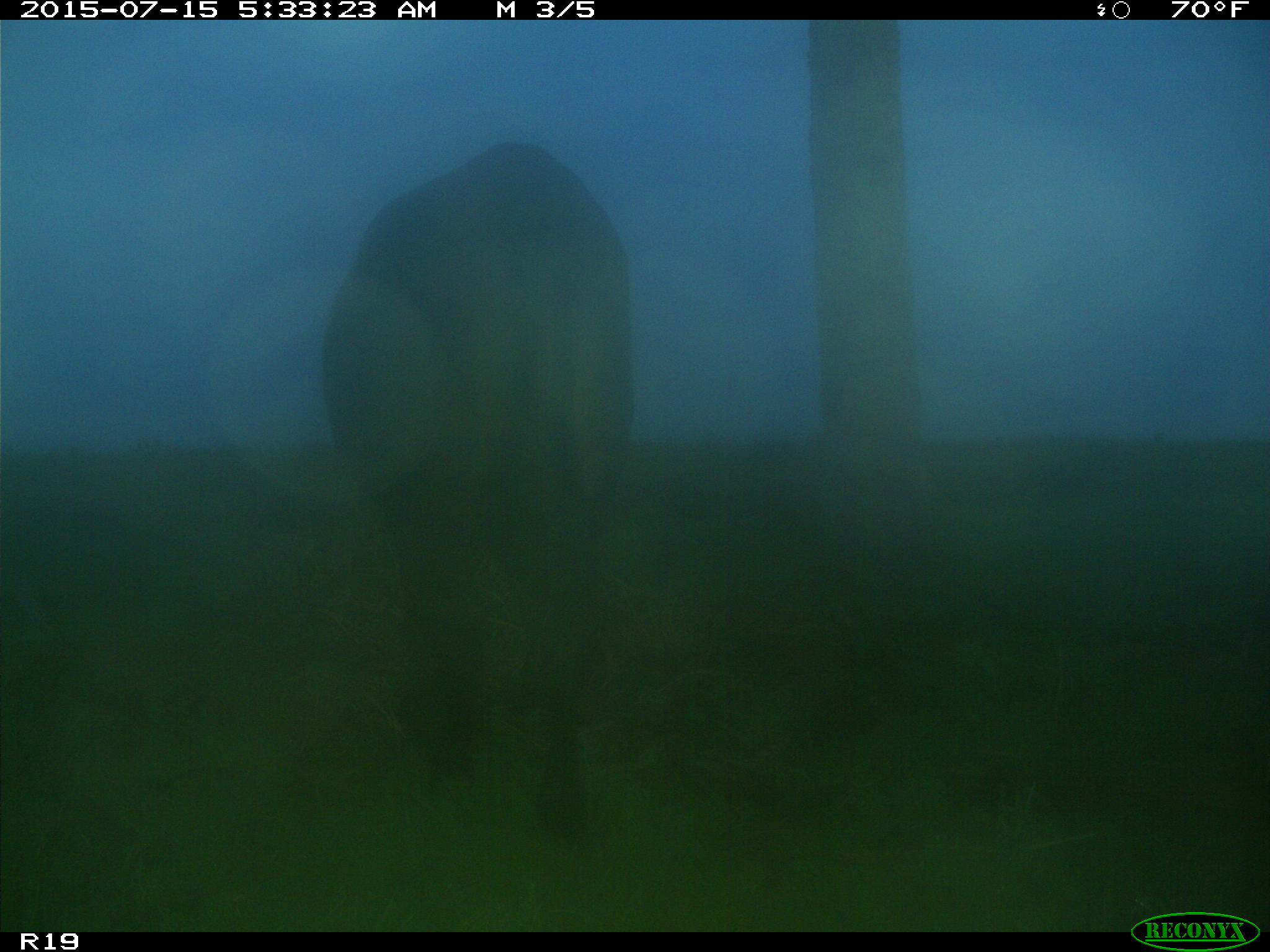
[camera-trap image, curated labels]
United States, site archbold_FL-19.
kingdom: Animalia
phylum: Chordata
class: Mammalia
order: Artiodactyla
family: Bovidae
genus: Bos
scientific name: Bos taurus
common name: domestic cow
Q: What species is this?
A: Bos taurus (domestic cow).